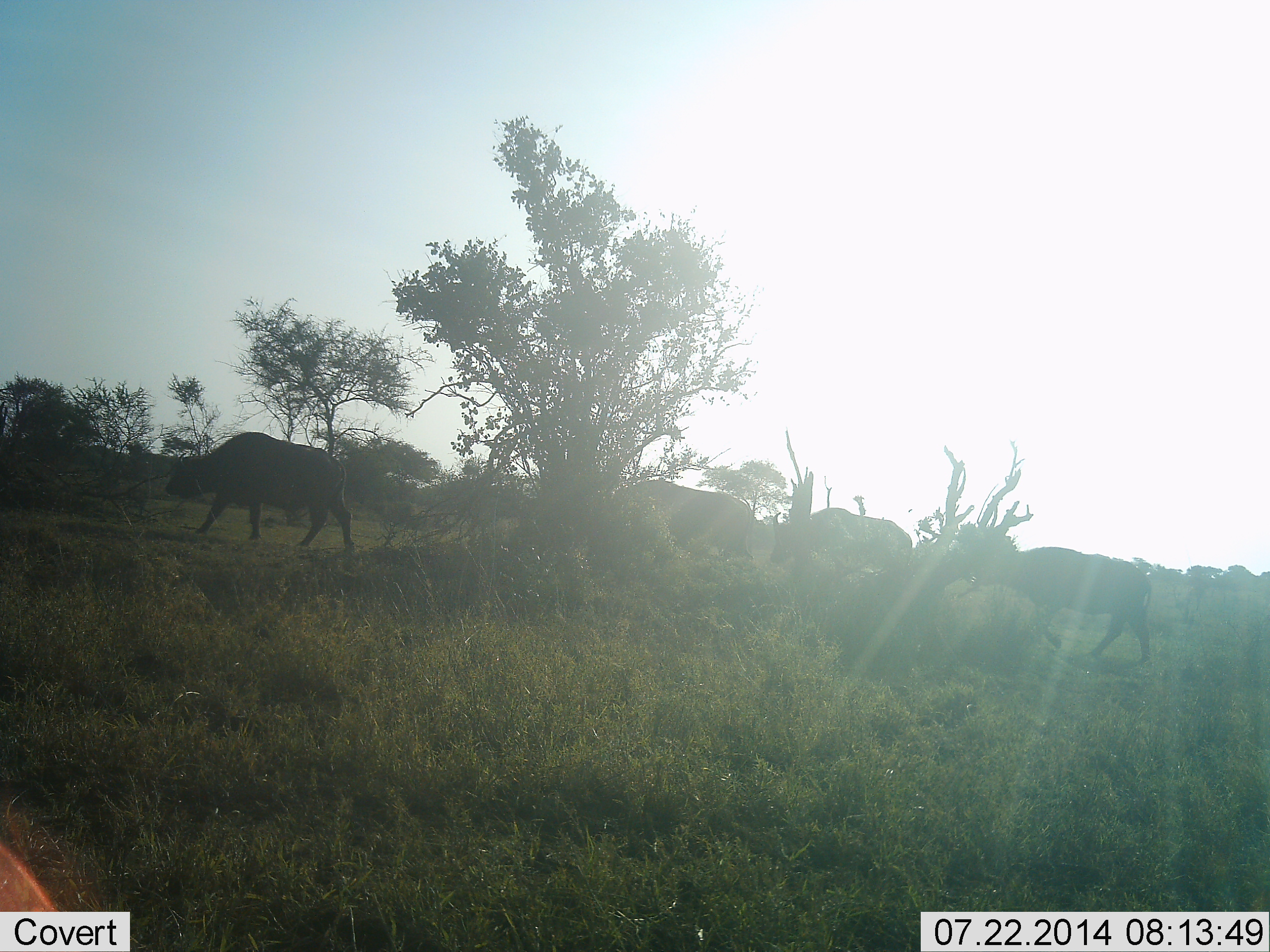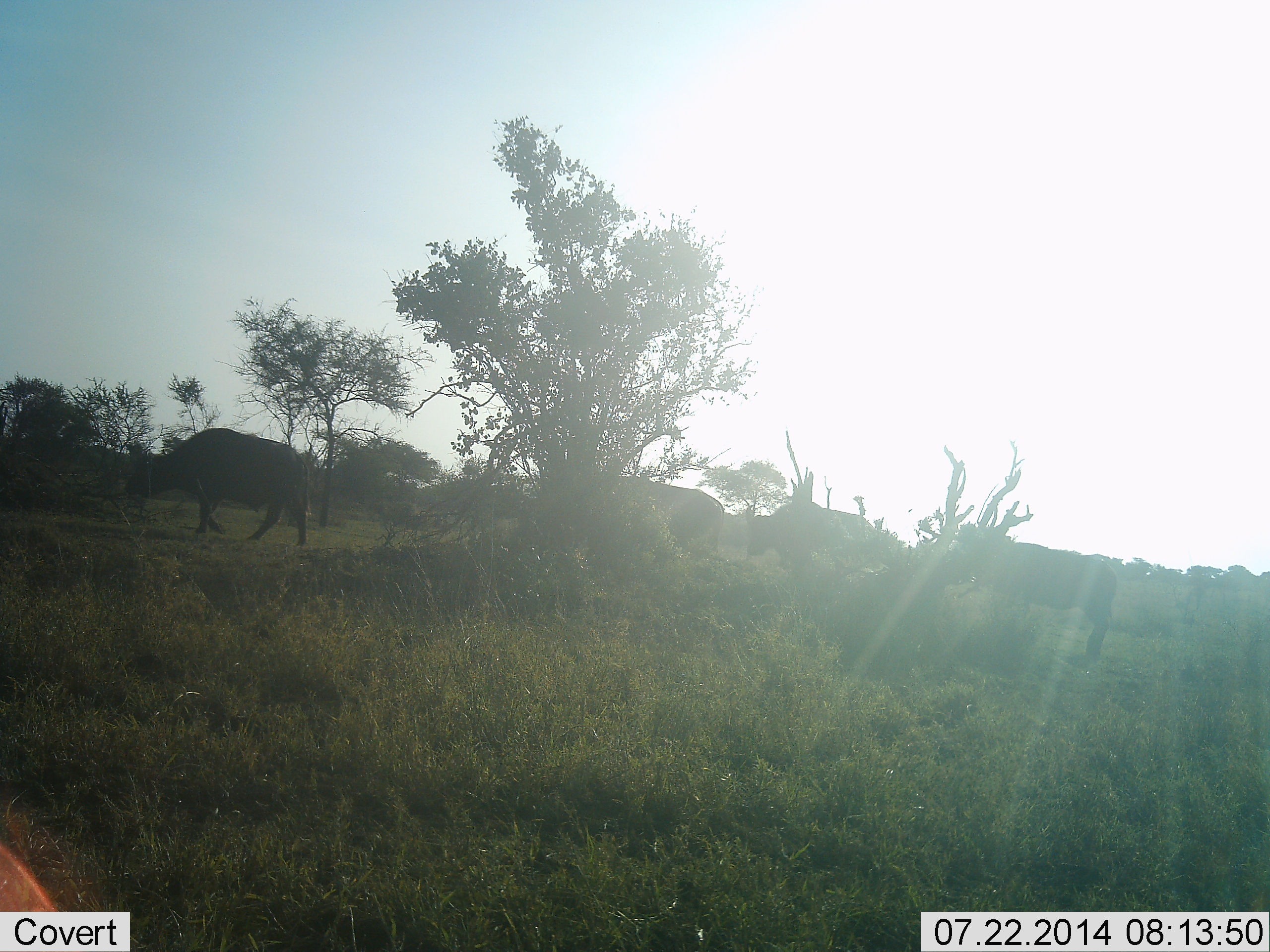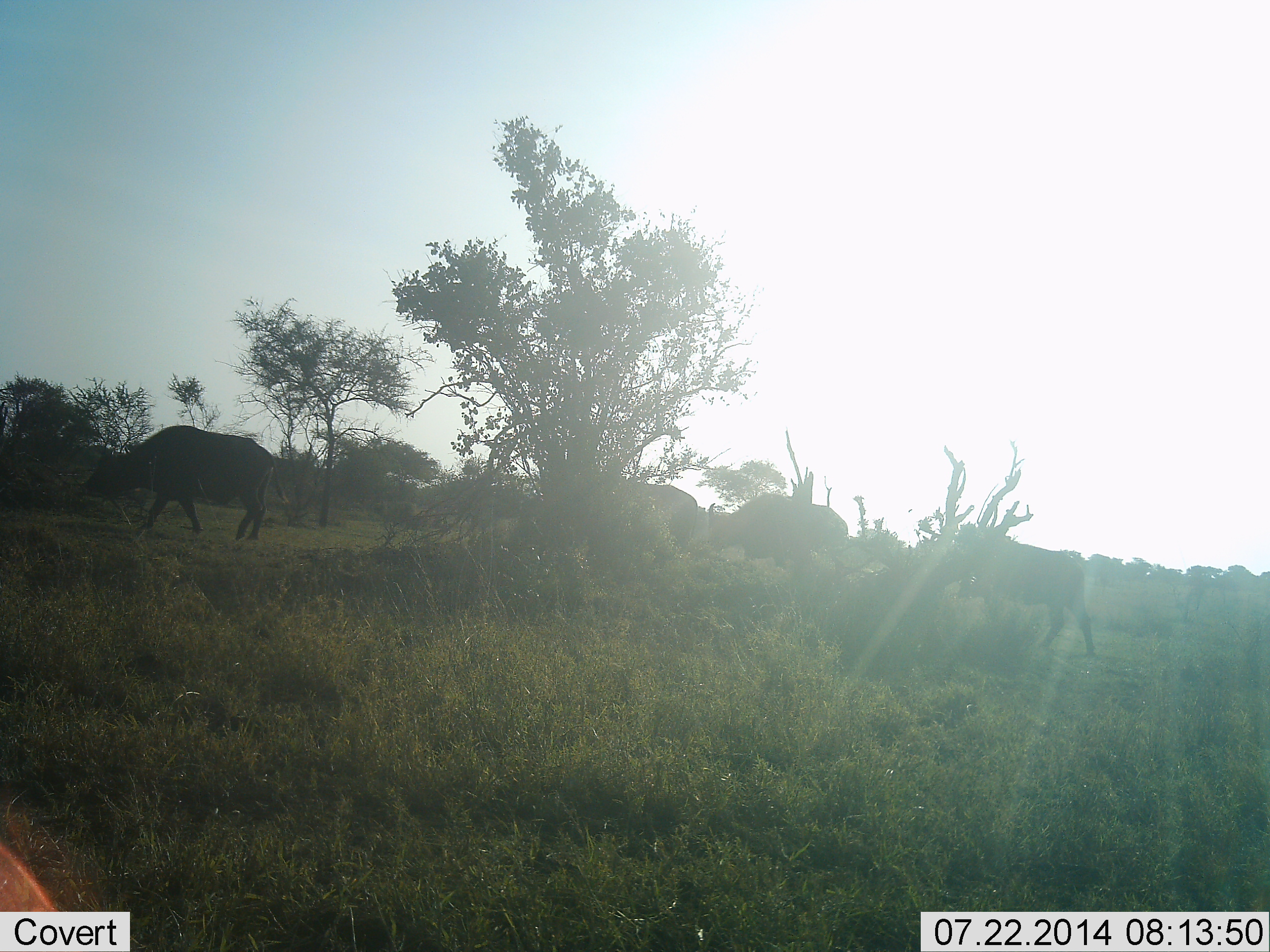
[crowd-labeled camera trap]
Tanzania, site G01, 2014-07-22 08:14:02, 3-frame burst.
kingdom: Animalia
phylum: Chordata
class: Mammalia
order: Artiodactyla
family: Bovidae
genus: Syncerus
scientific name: Syncerus caffer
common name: cape buffalo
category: buffalo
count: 4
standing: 10%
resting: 0%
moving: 100%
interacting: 0%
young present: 10%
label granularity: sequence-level